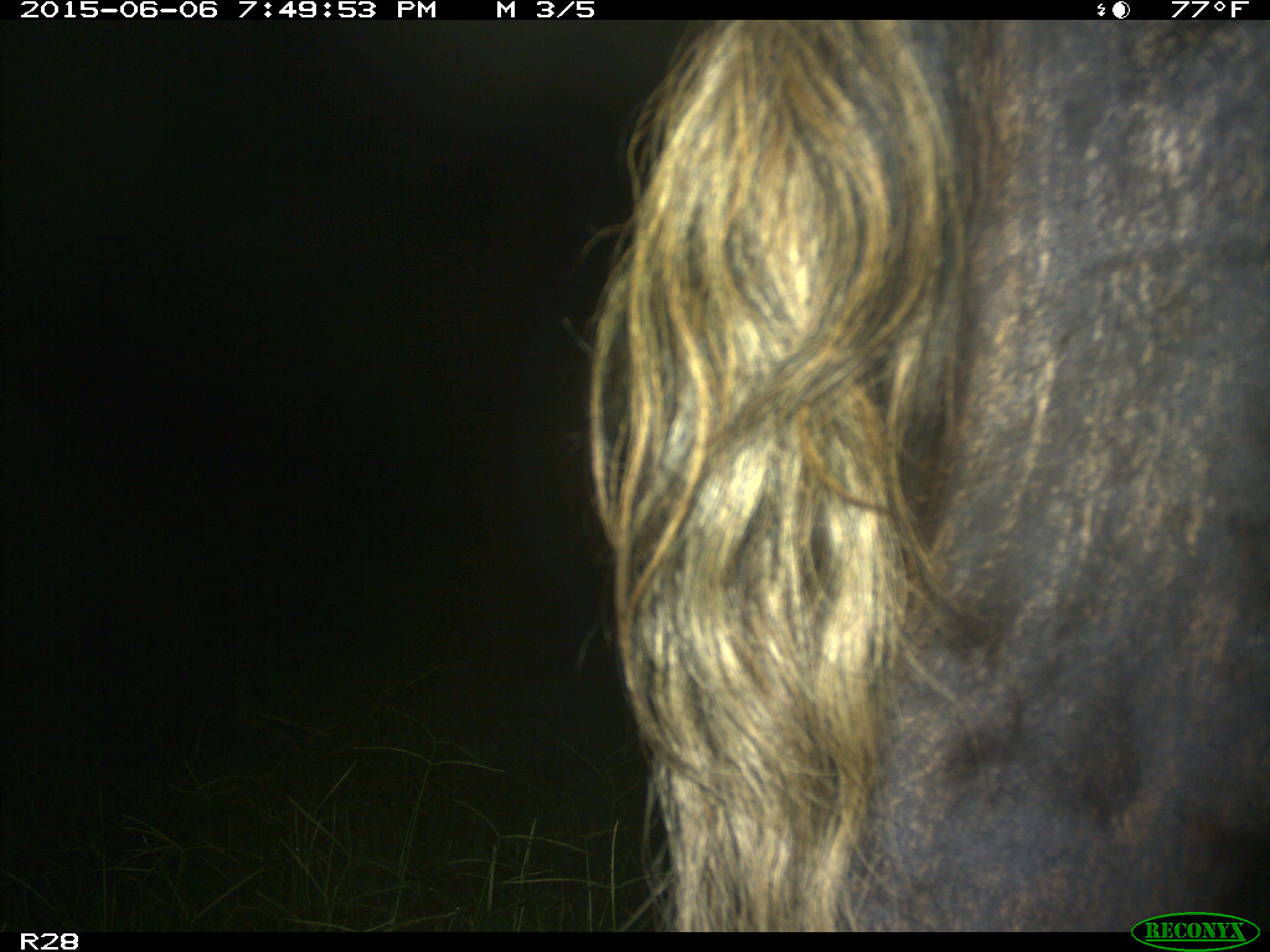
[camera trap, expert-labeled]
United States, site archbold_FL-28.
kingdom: Animalia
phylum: Chordata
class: Mammalia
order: Artiodactyla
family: Bovidae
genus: Bos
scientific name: Bos taurus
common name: domestic cow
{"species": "Bos taurus (domestic cow)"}